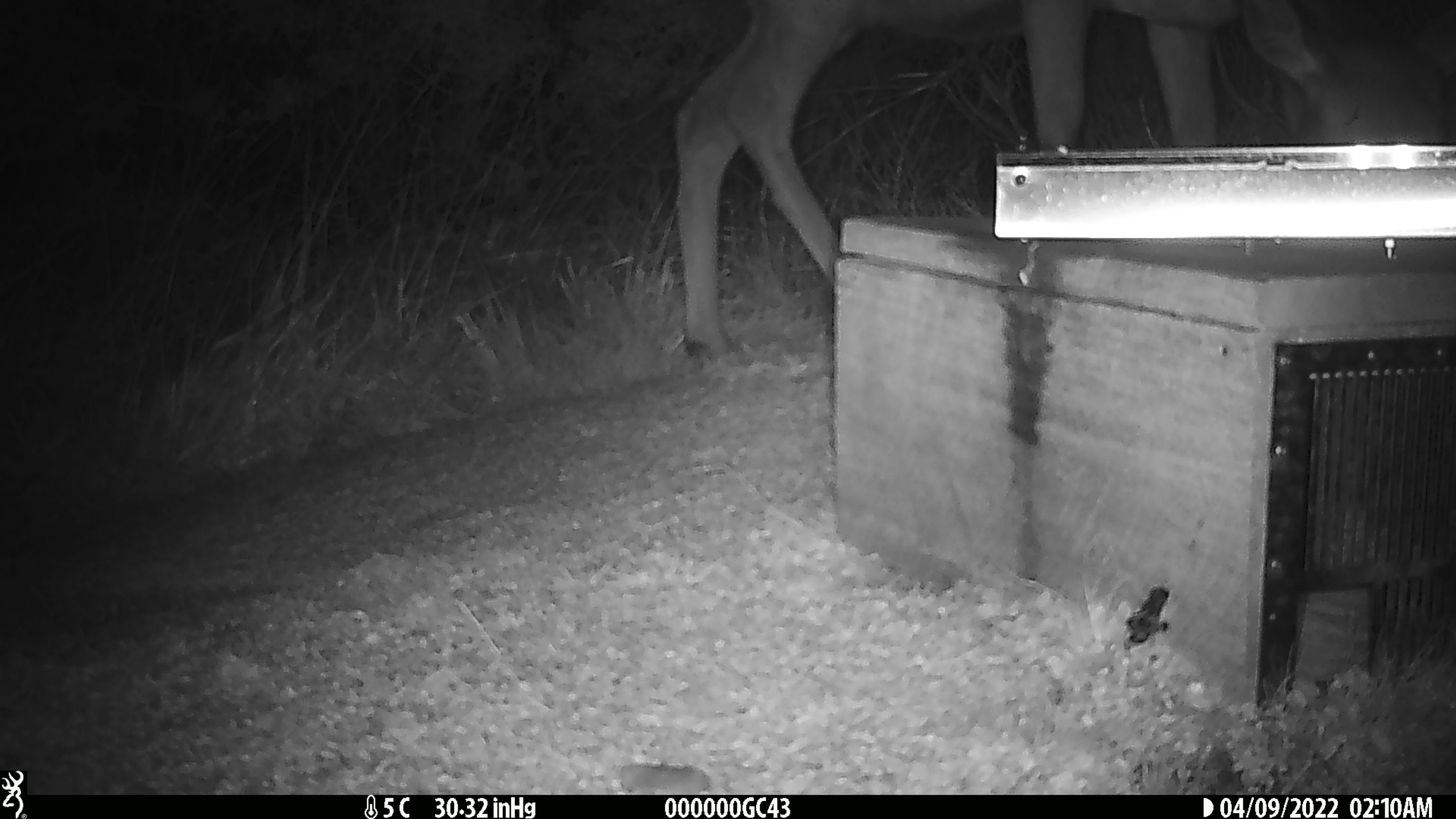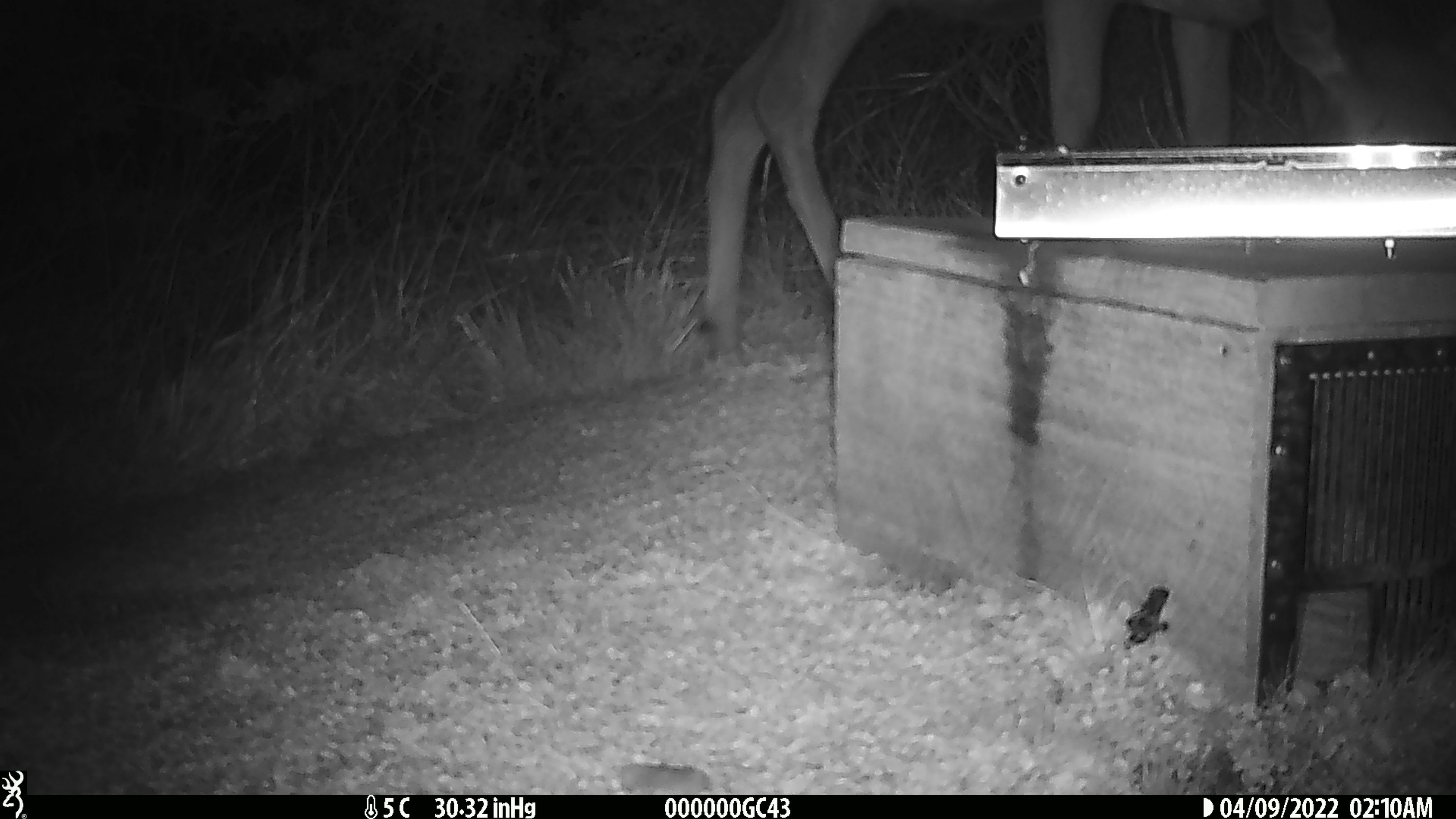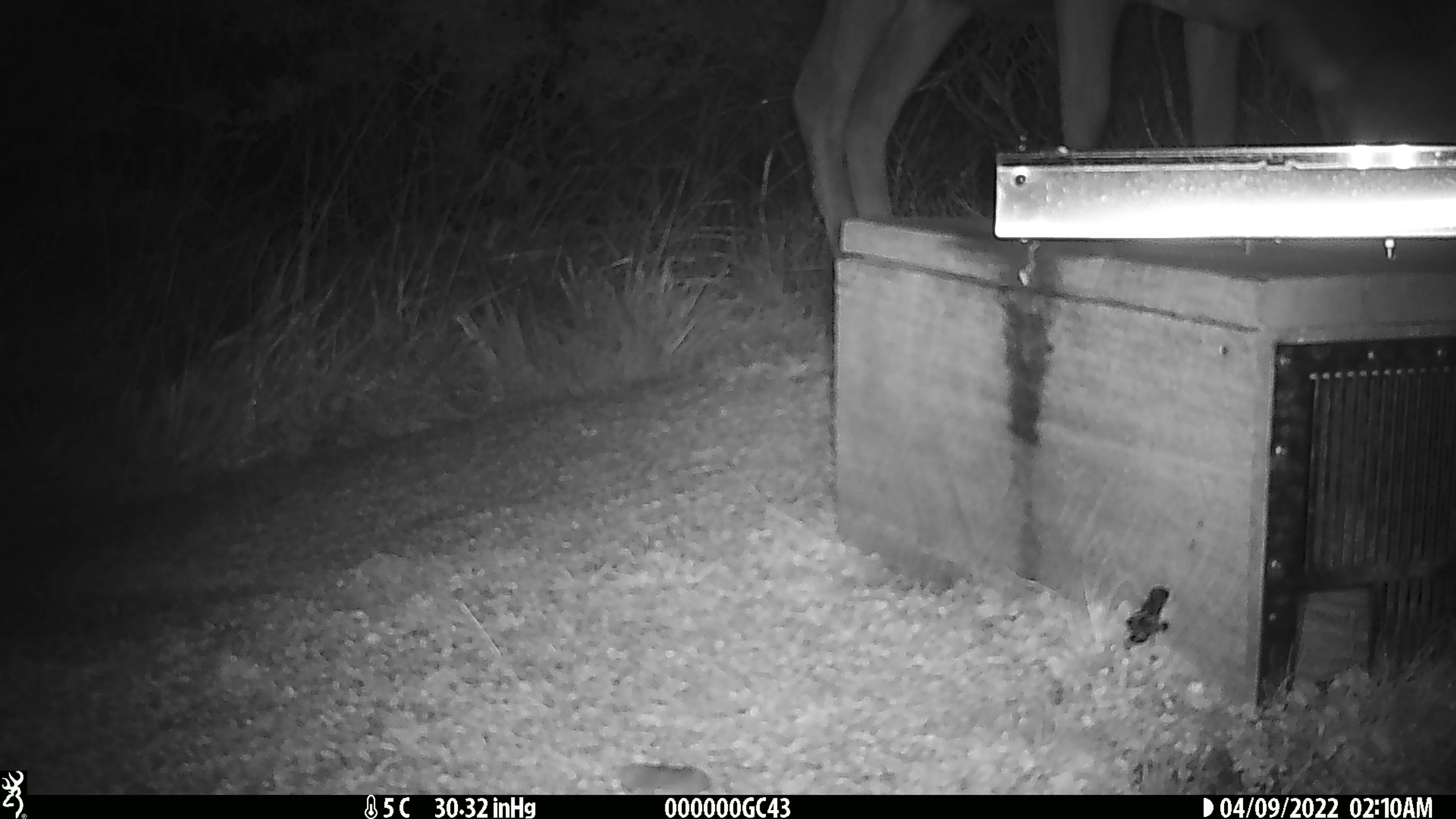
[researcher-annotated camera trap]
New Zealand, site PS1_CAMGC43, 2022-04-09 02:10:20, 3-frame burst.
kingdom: Animalia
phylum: Chordata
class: Mammalia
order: Artiodactyla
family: Cervidae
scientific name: Cervidae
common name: deer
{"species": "deer (Cervidae)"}